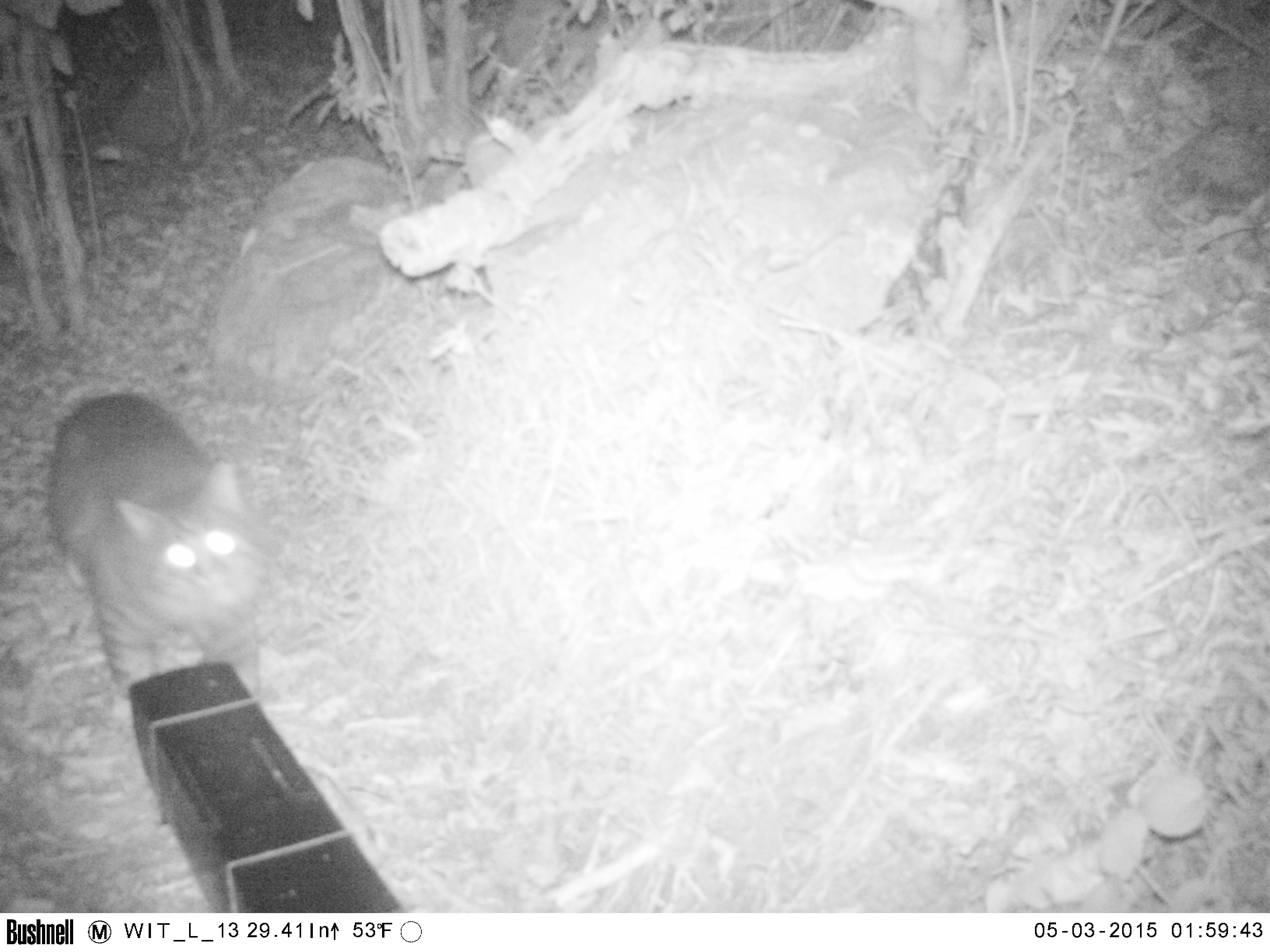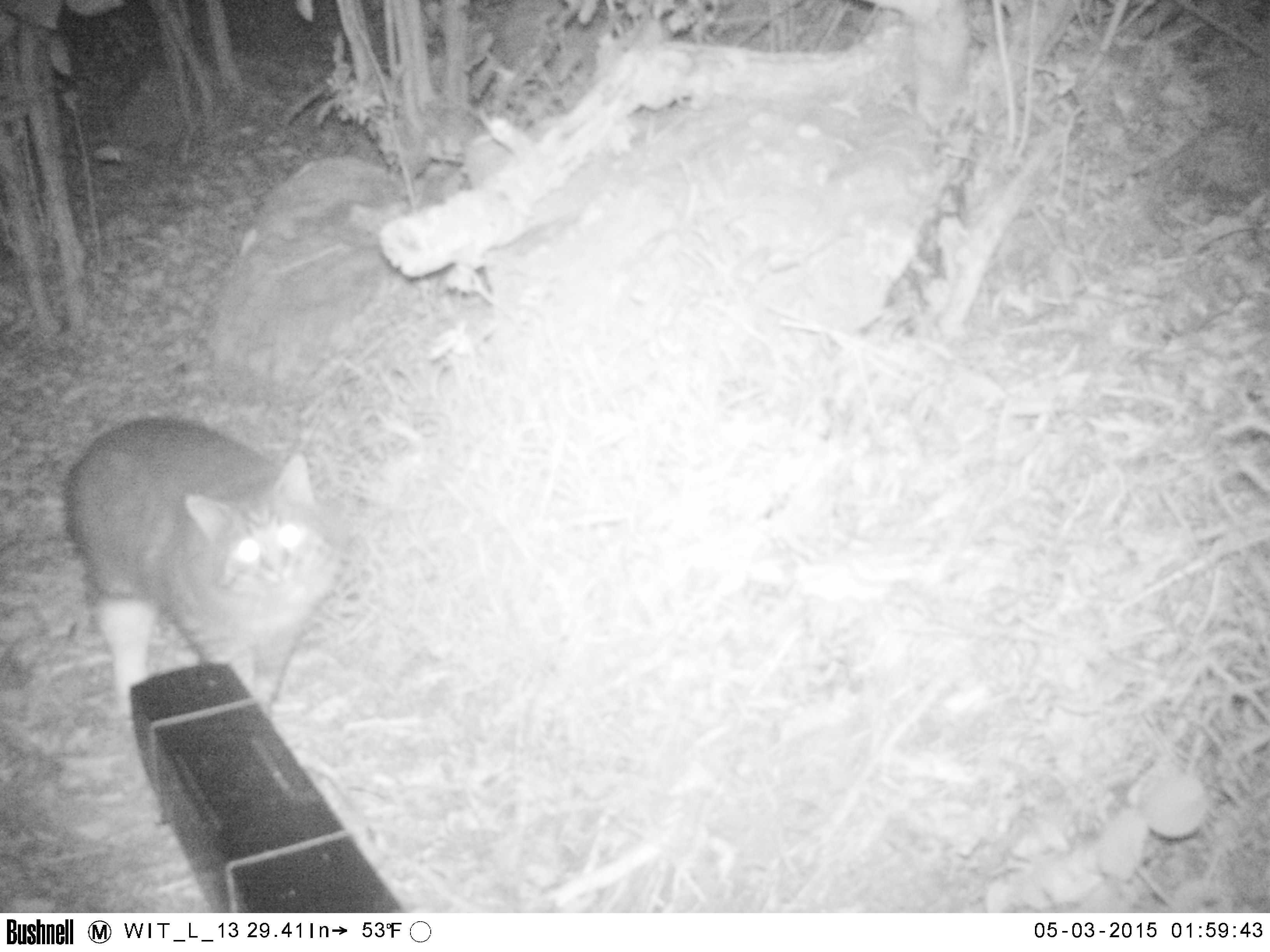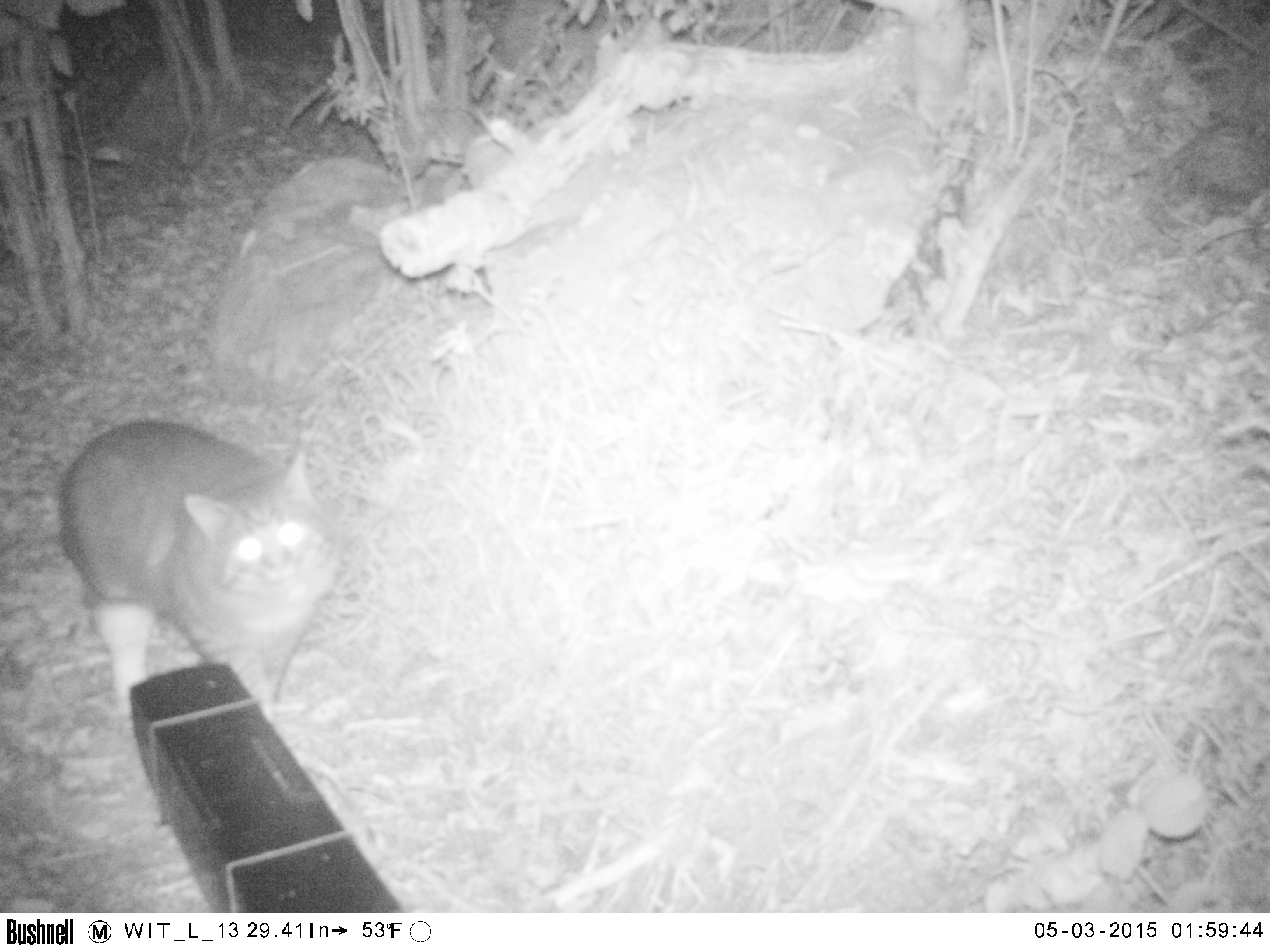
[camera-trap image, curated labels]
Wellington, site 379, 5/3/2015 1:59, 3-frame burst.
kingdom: Animalia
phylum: Chordata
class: Mammalia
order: Carnivora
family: Felidae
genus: Felis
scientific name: Felis catus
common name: cat